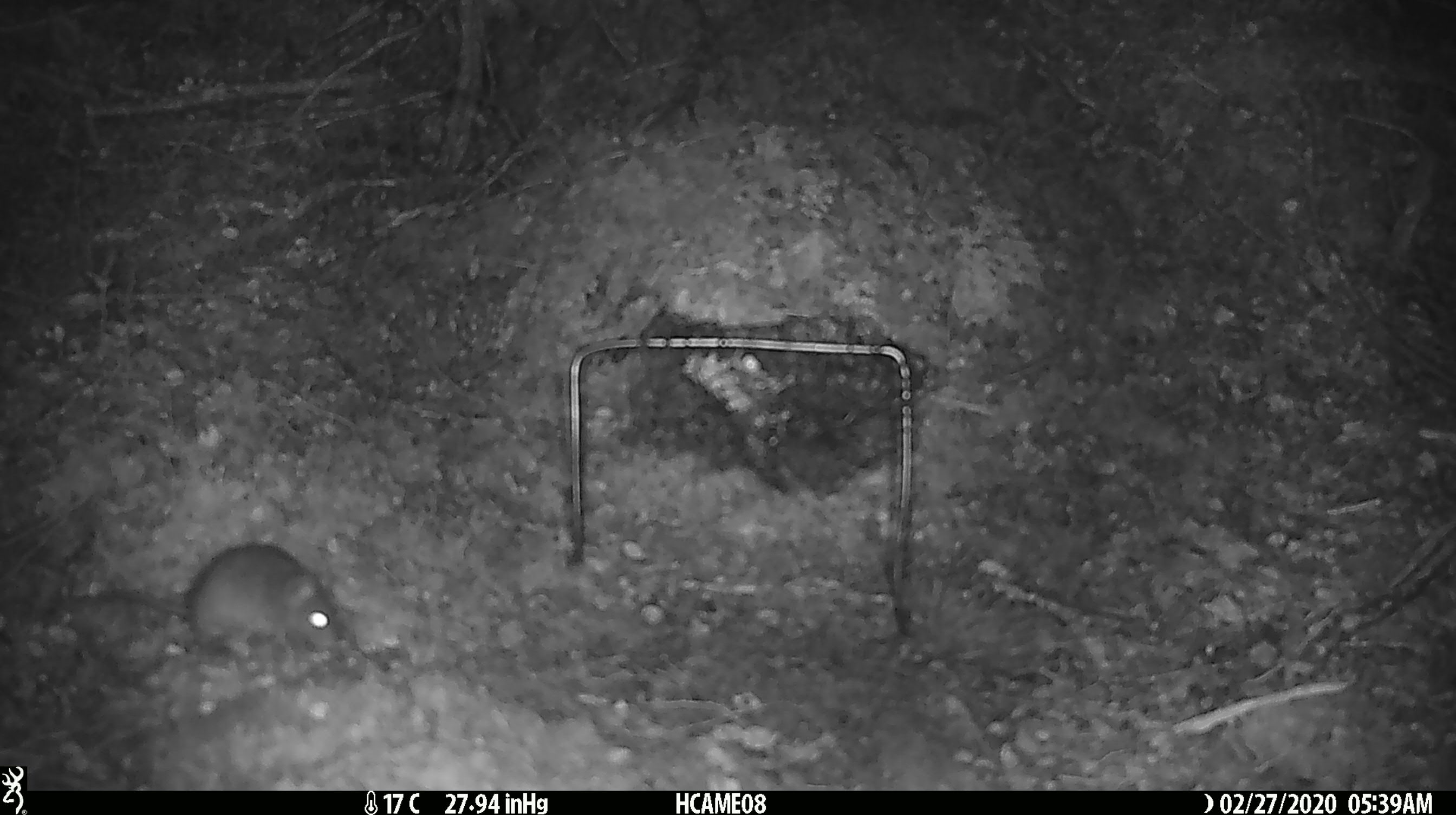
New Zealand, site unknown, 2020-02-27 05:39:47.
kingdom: Animalia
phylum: Chordata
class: Mammalia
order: Rodentia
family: Muridae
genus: Mus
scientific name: Mus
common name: mouse